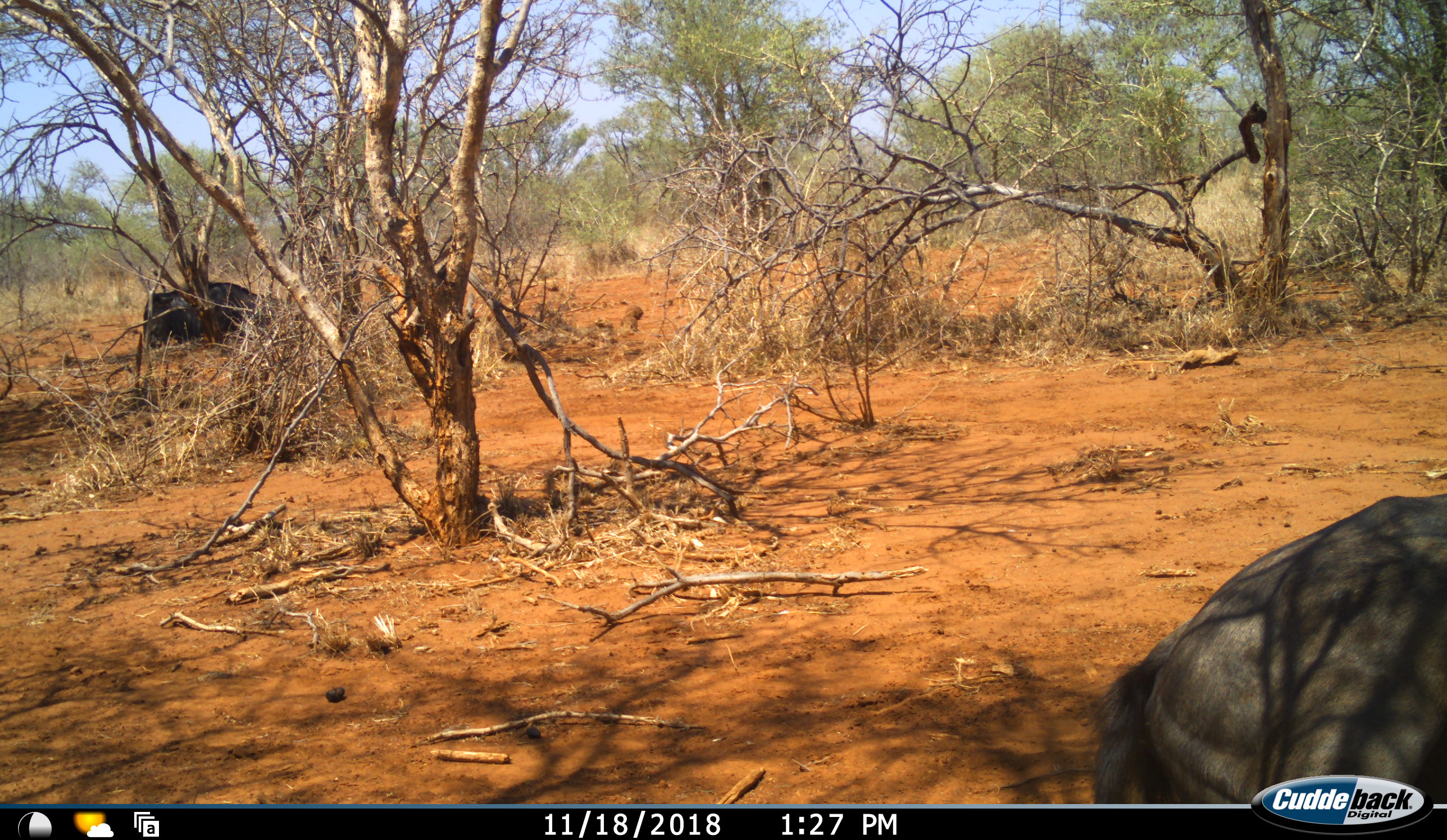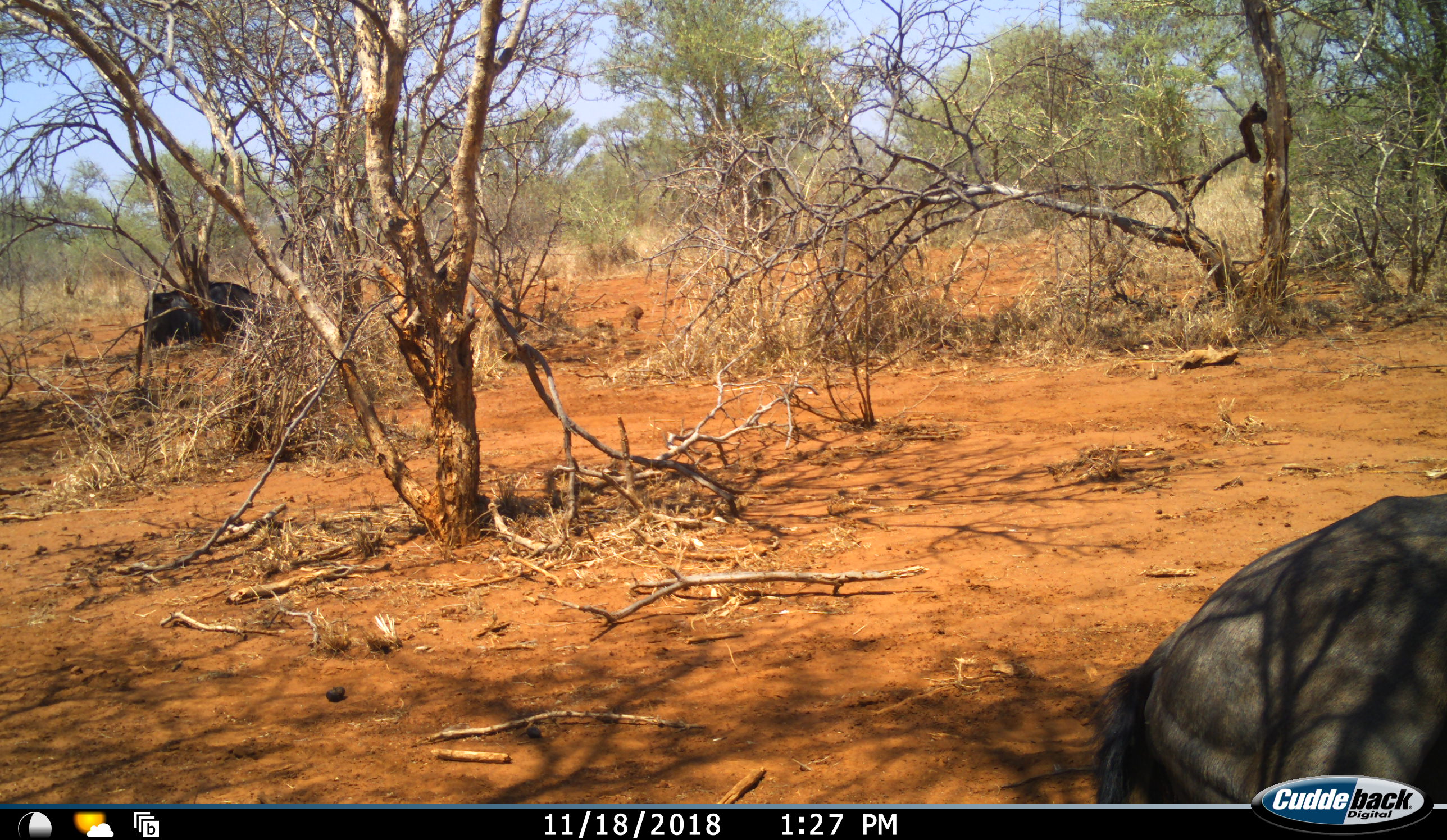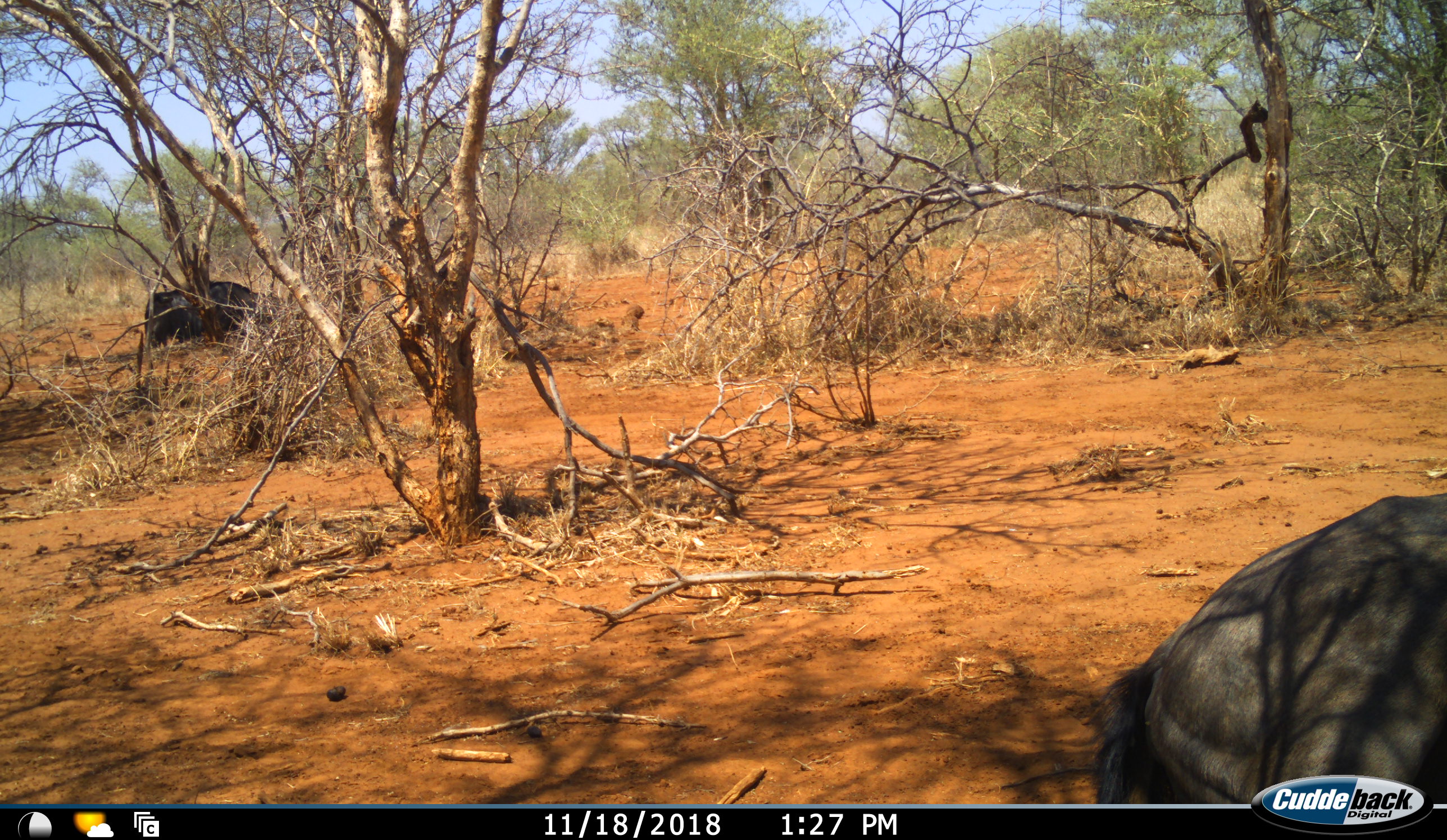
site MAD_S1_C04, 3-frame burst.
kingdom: Animalia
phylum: Chordata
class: Mammalia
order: Artiodactyla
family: Bovidae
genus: Syncerus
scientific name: Syncerus caffer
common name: african buffalo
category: buffalo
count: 2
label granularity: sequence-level